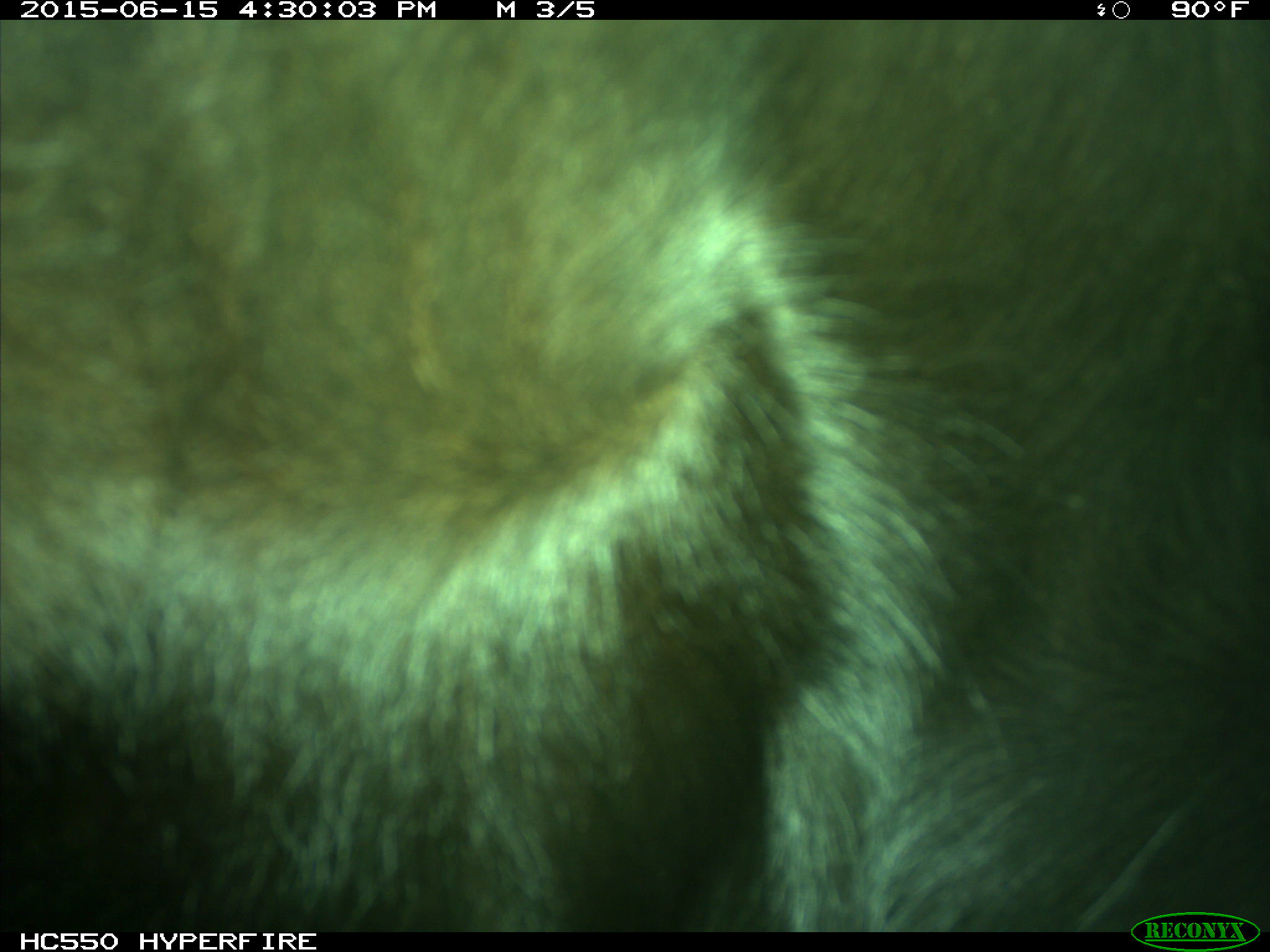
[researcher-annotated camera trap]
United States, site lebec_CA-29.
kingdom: Animalia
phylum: Chordata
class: Mammalia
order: Artiodactyla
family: Bovidae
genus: Bos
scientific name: Bos taurus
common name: domestic cow